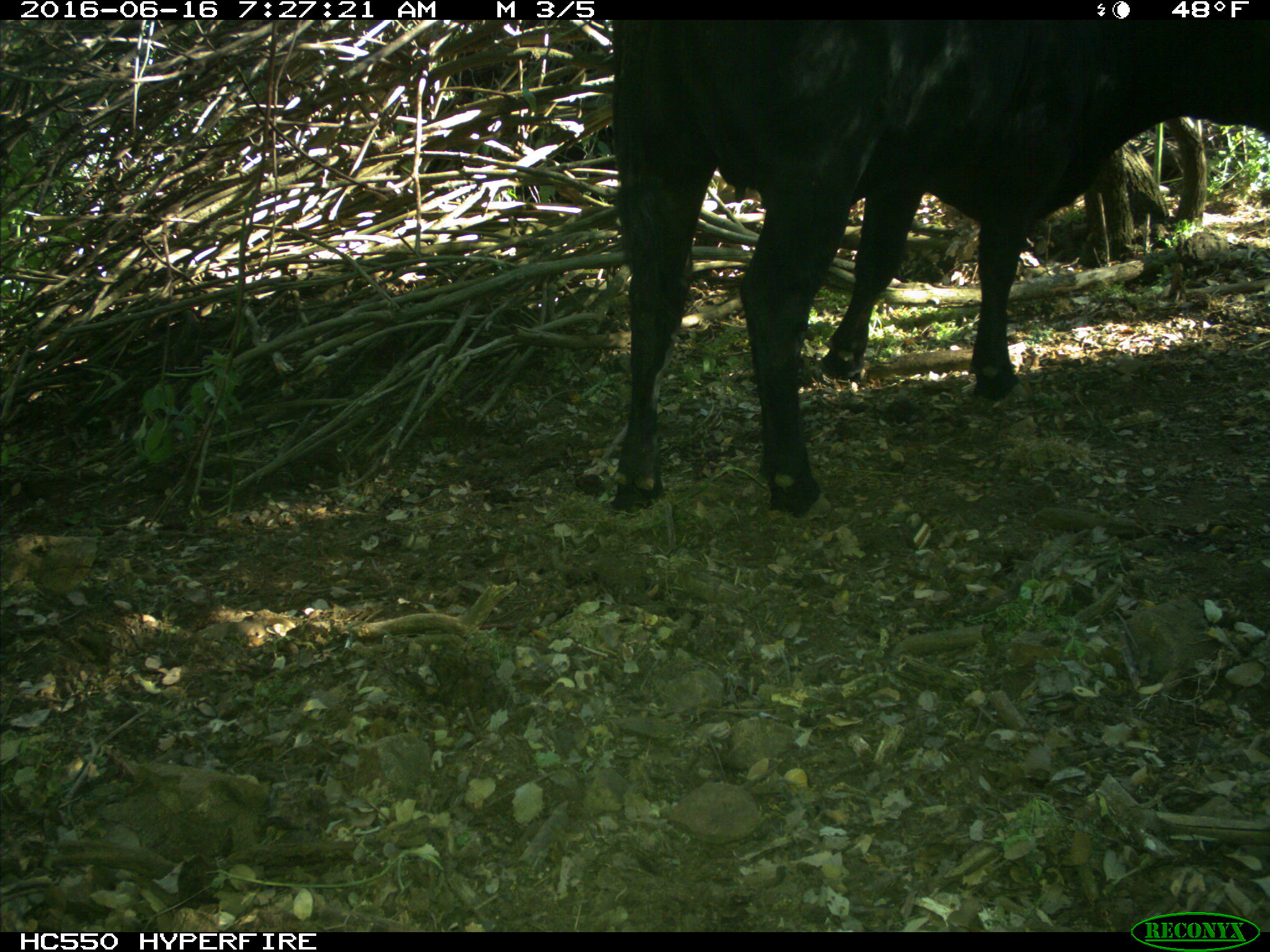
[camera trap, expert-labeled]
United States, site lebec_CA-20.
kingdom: Animalia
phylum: Chordata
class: Mammalia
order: Artiodactyla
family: Bovidae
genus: Bos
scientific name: Bos taurus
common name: domestic cow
Bos taurus (domestic cow).